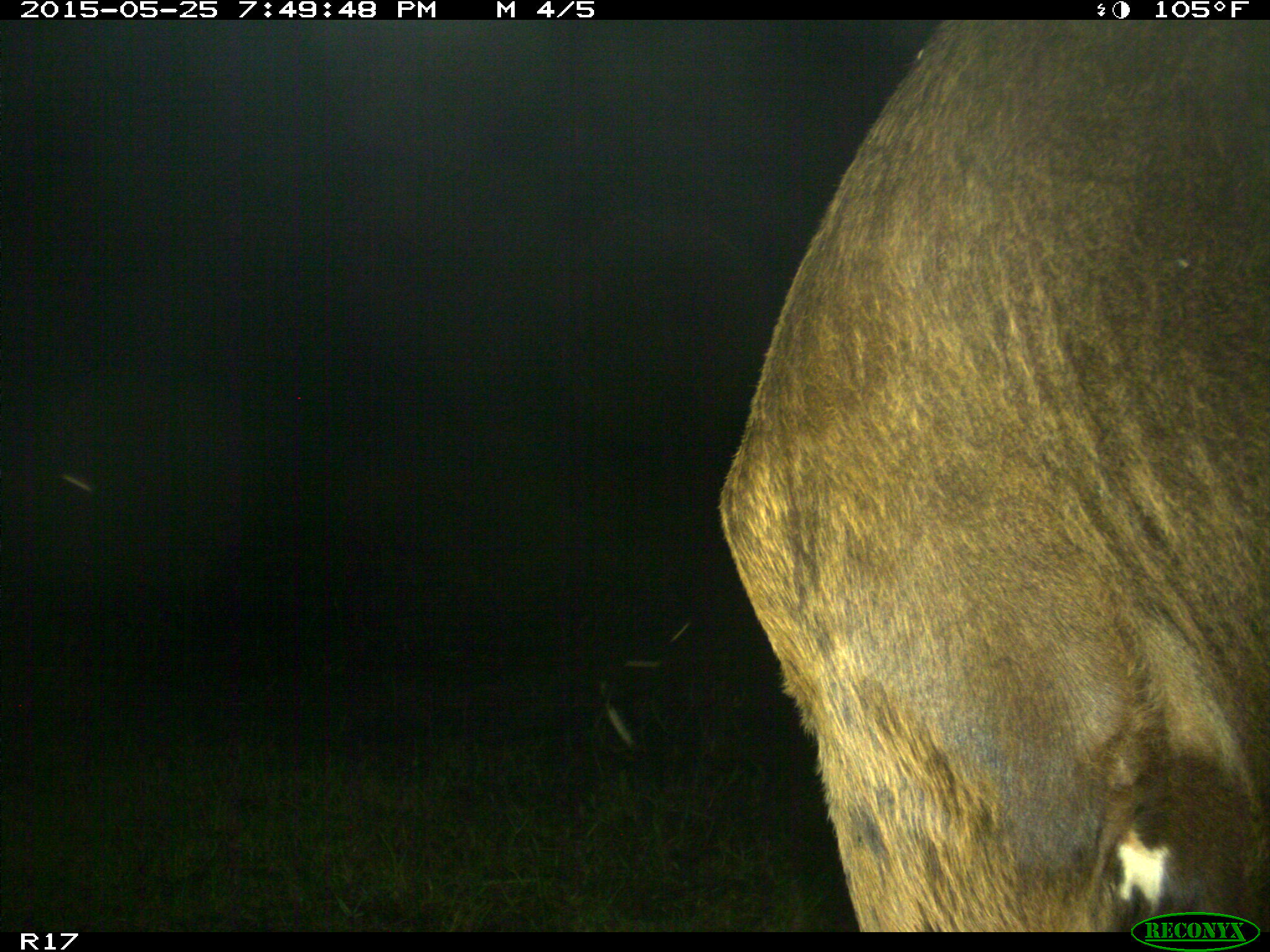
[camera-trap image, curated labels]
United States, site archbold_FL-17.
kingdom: Animalia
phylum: Chordata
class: Mammalia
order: Artiodactyla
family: Bovidae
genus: Bos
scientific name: Bos taurus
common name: domestic cow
Bos taurus (domestic cow).